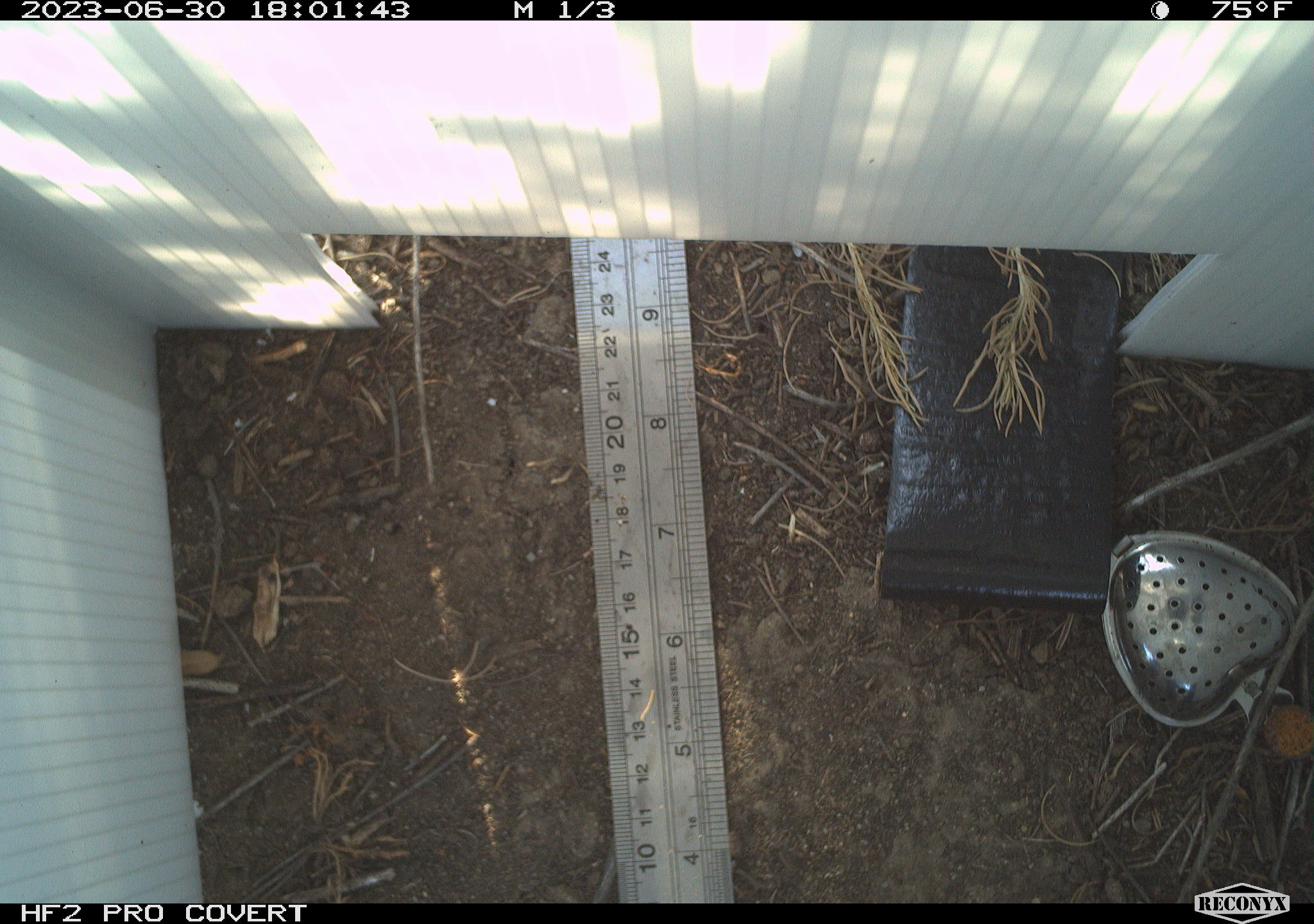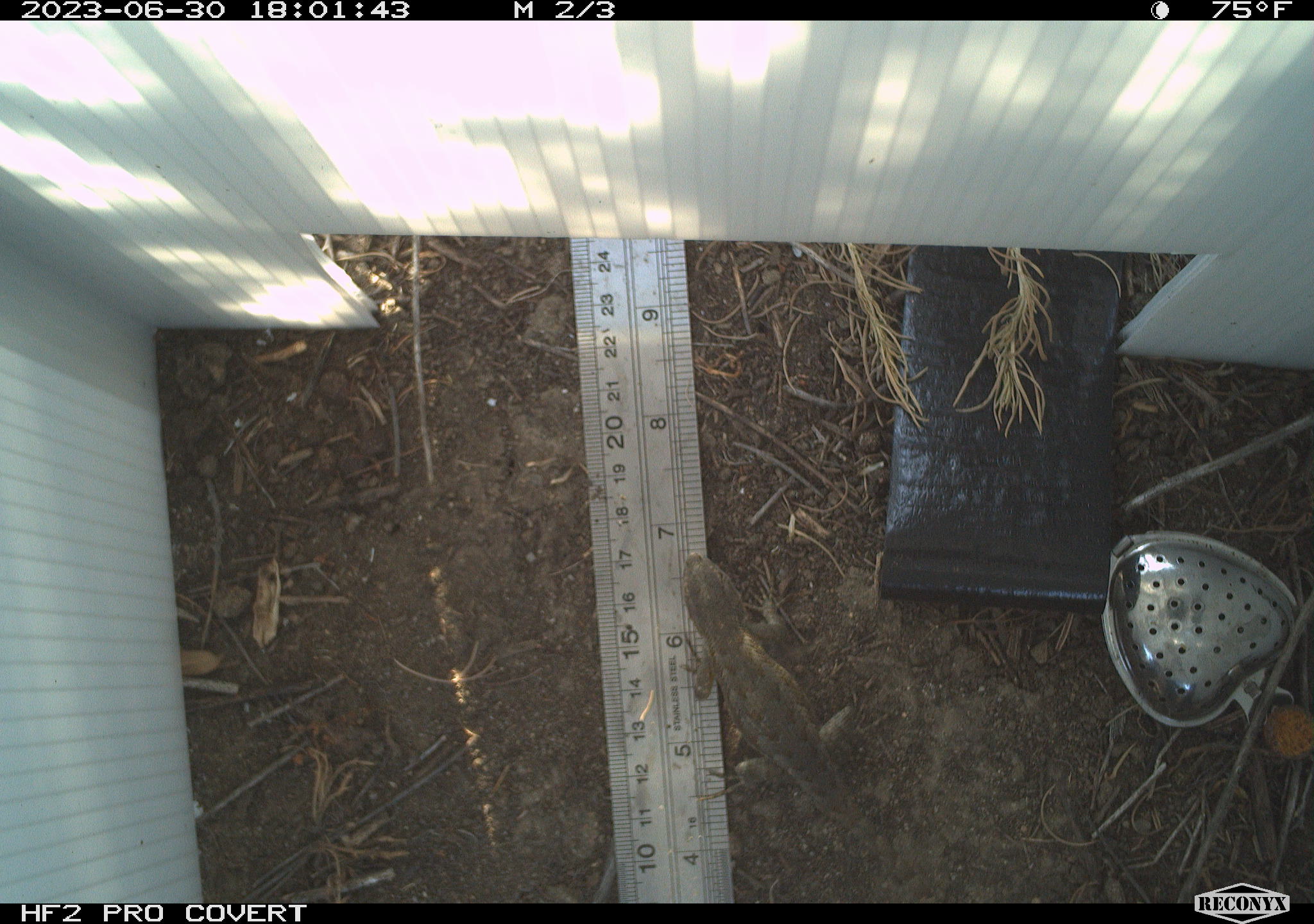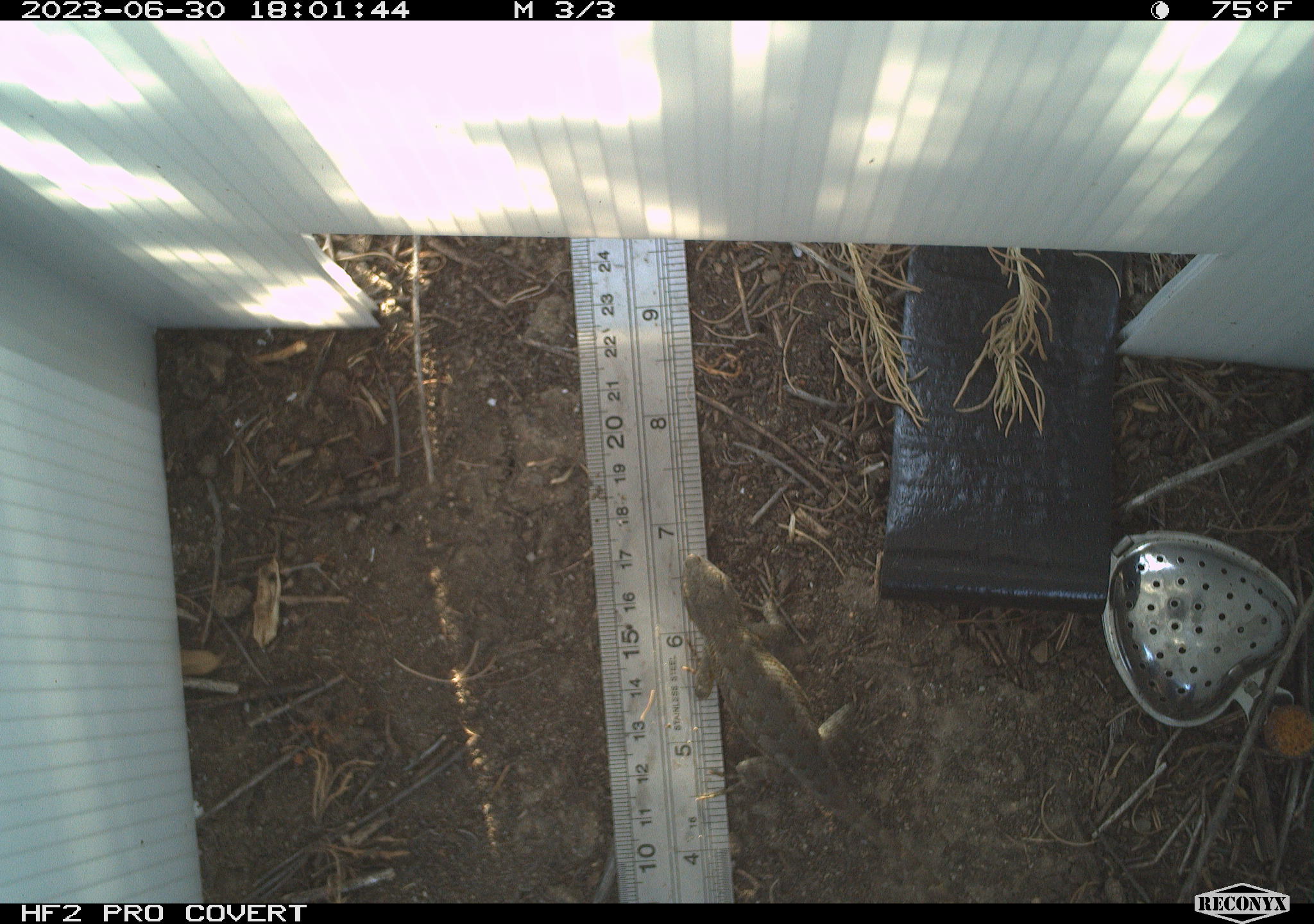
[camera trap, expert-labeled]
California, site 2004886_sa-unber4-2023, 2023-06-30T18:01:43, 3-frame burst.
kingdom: Animalia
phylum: Chordata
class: Reptilia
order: Squamata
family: Phrynosomatidae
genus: Sceloporus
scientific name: Sceloporus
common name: spiny lizards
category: sceloporus species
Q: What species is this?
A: Sceloporus species (spiny lizards) (Sceloporus).